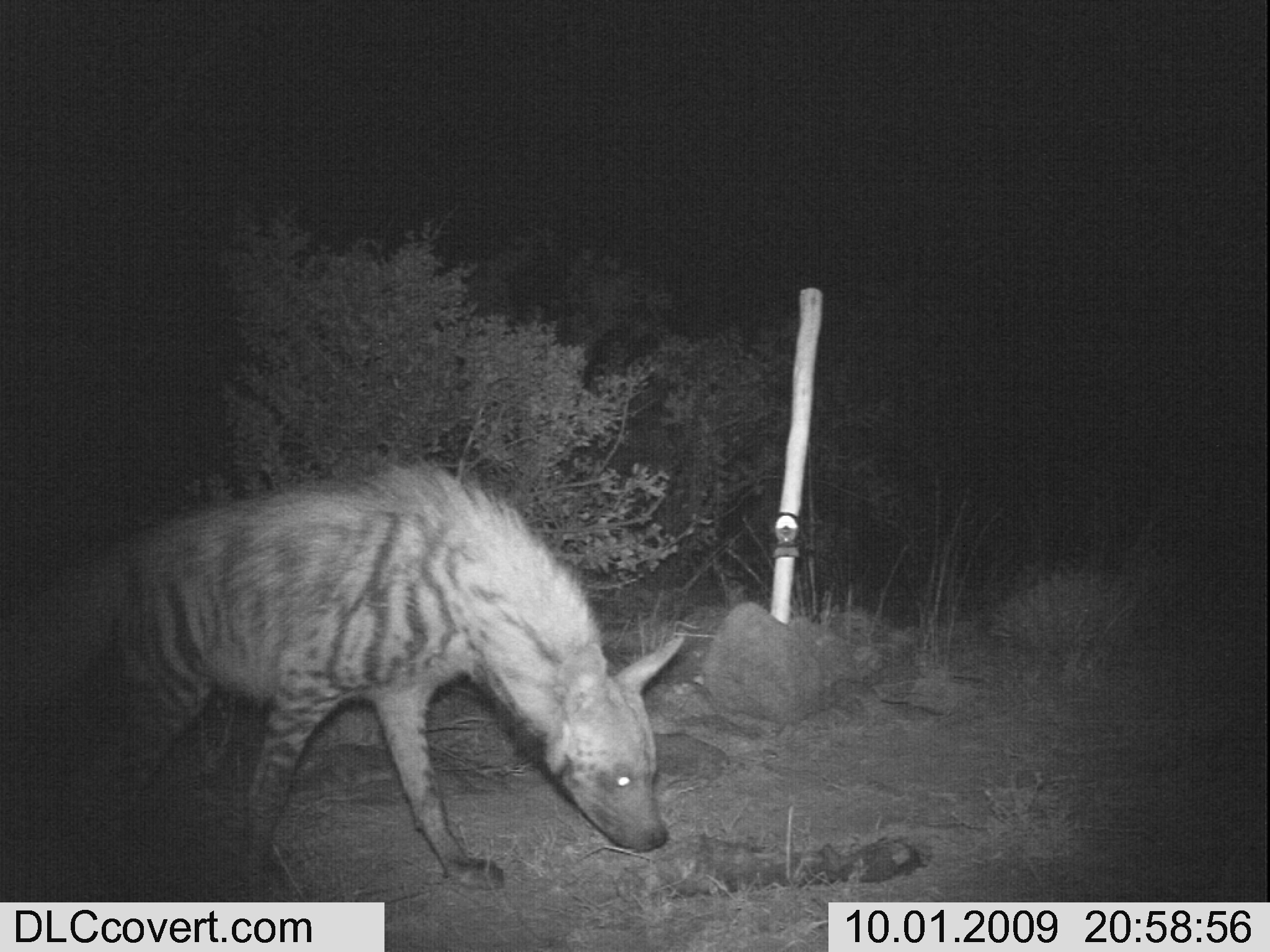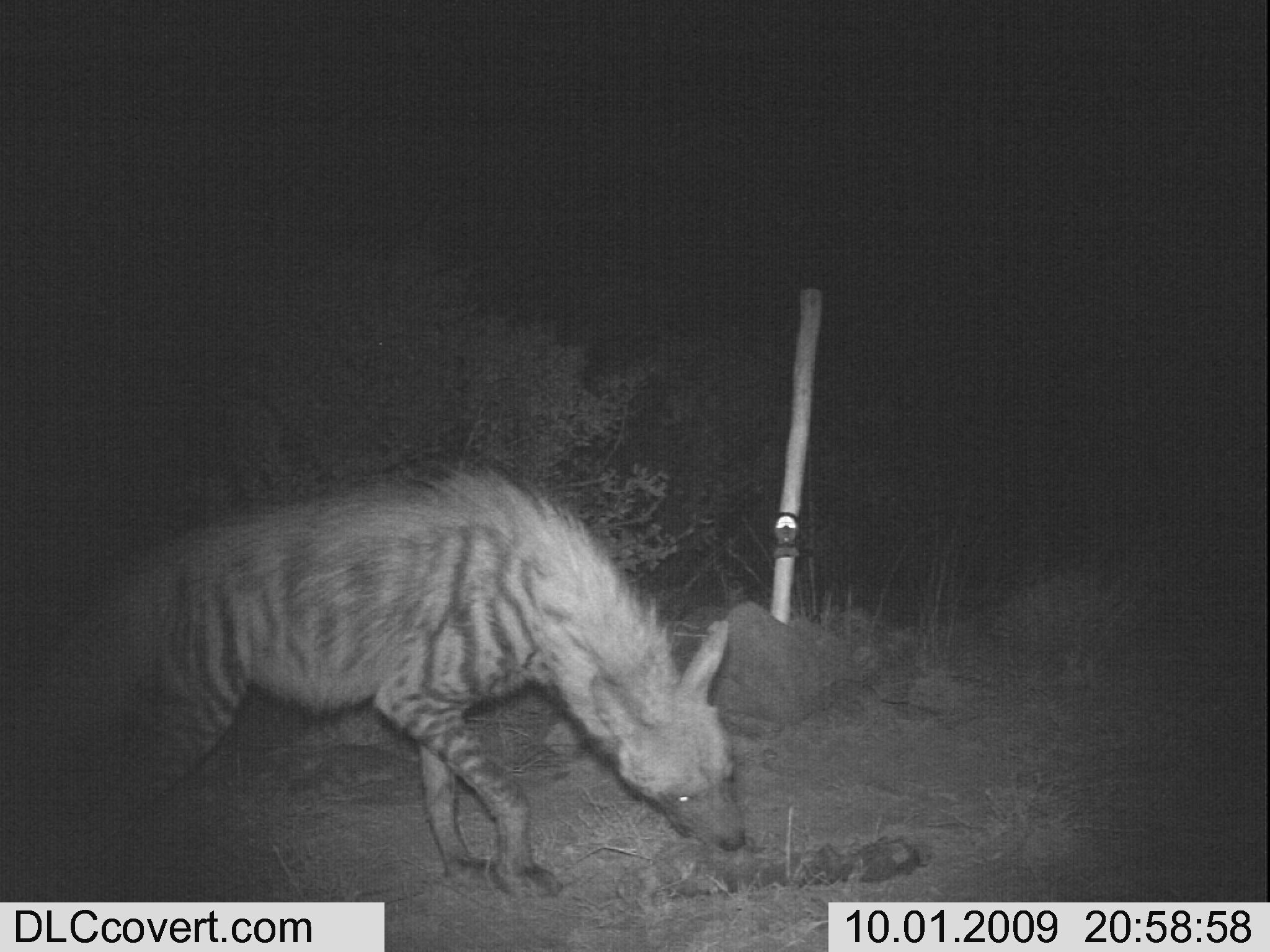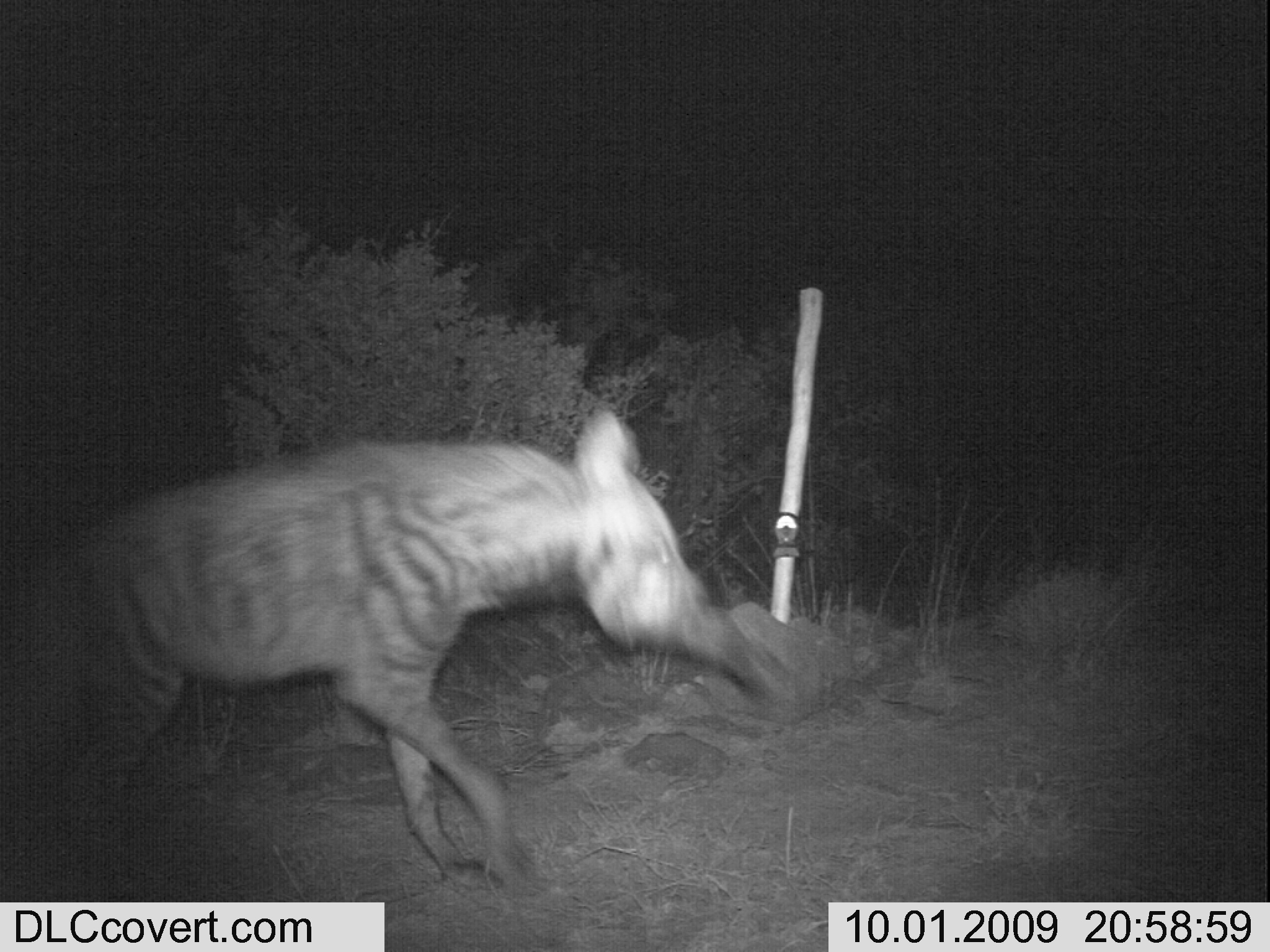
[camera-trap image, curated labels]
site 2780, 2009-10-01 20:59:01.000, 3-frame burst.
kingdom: Animalia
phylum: Chordata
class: Mammalia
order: Carnivora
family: Hyaenidae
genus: Hyaena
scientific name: Hyaena hyaena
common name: striped hyena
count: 1